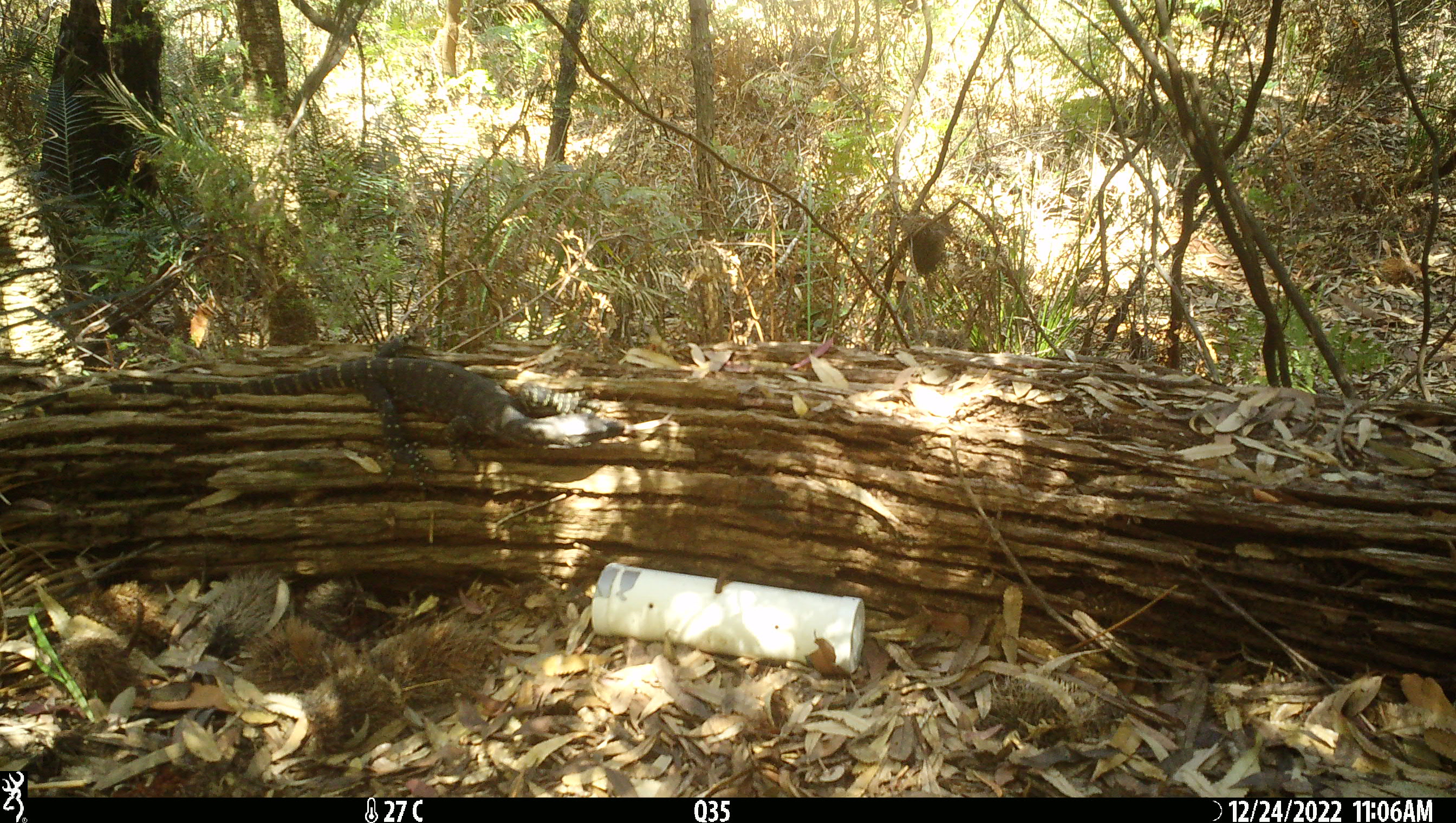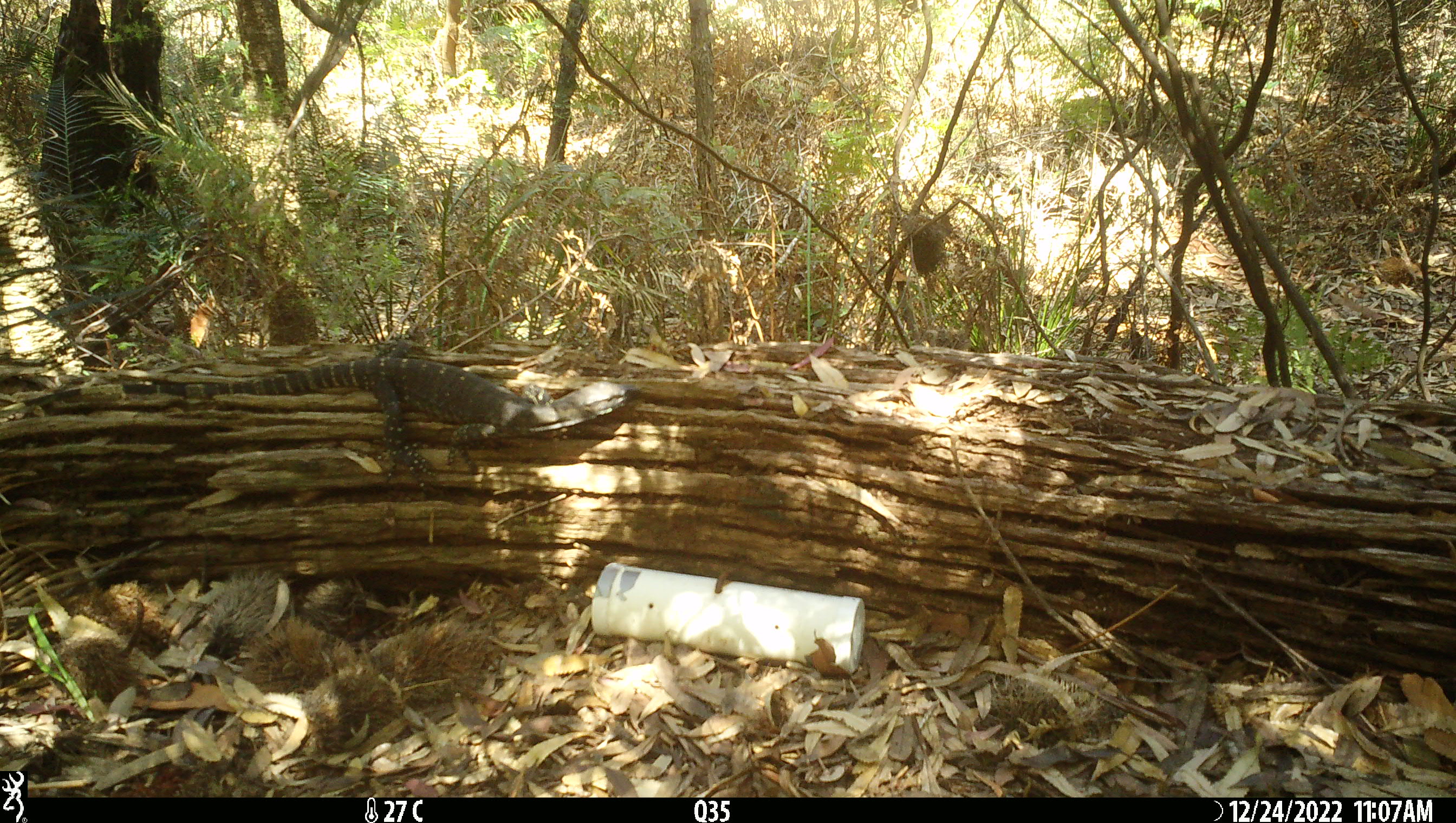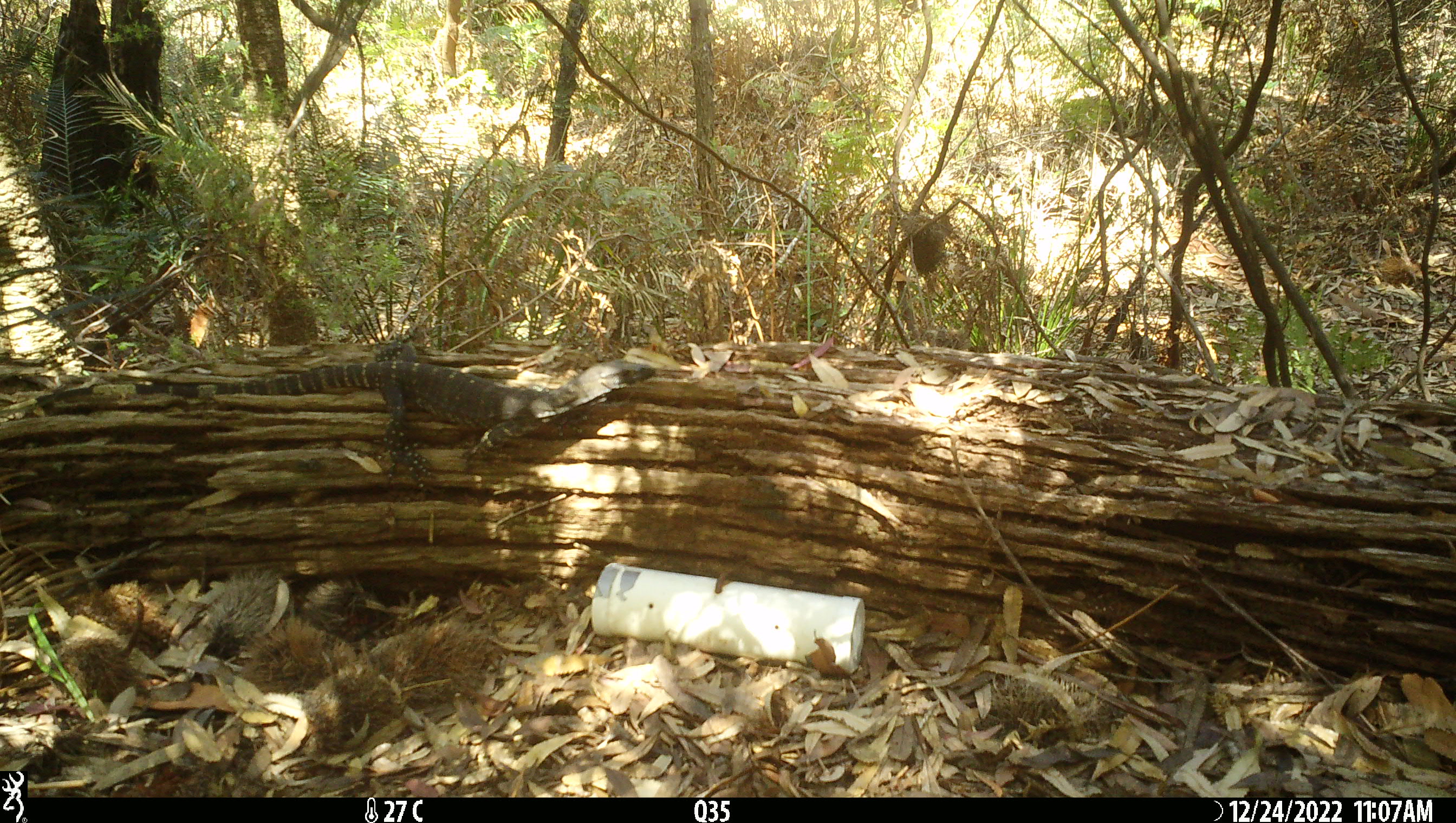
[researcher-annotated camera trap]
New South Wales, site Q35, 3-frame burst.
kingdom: Animalia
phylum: Chordata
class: Reptilia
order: Squamata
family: Varanidae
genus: Varanus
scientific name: Varanus varius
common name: lace monitor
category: goanna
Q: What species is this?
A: Goanna (lace monitor) (Varanus varius).